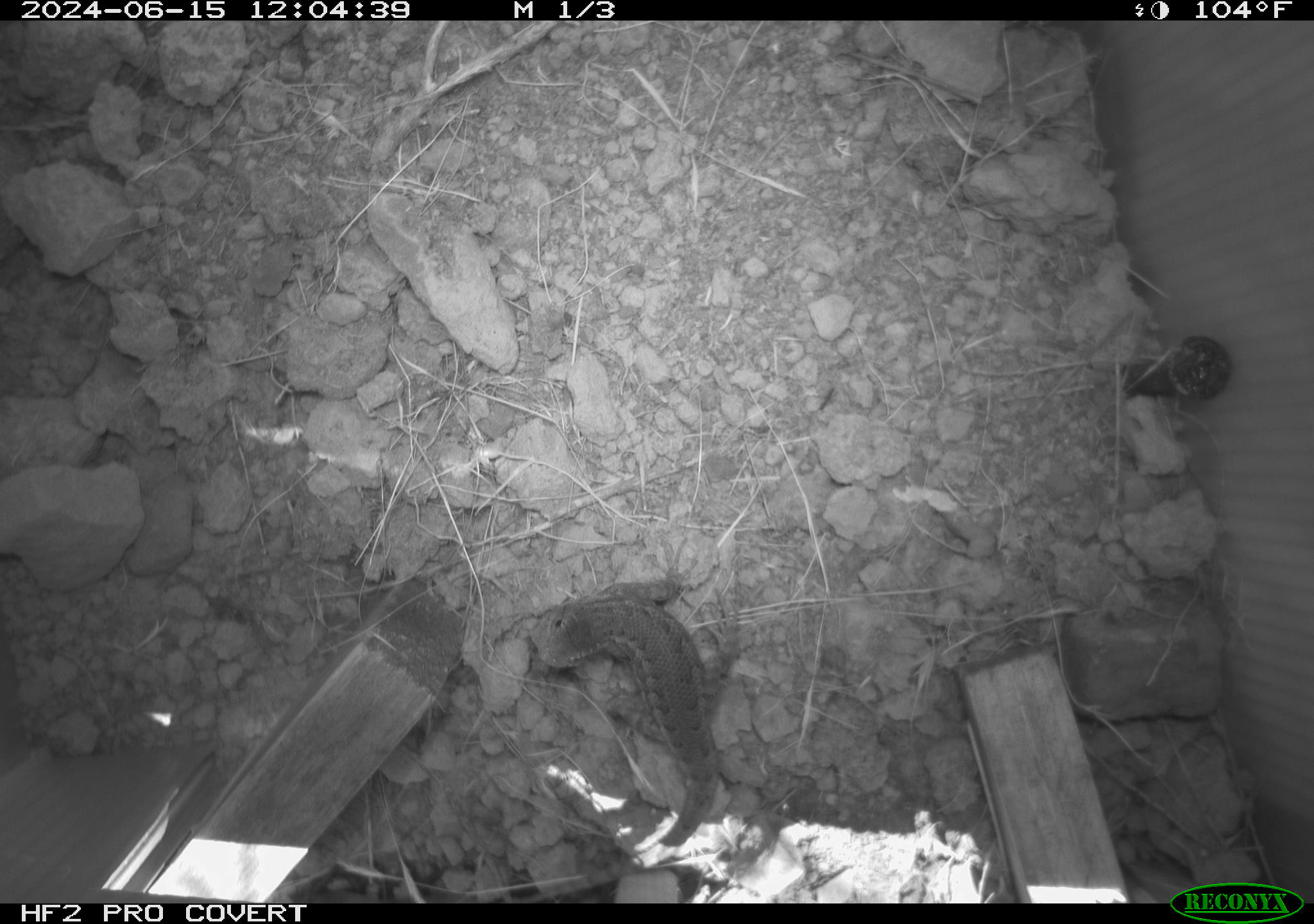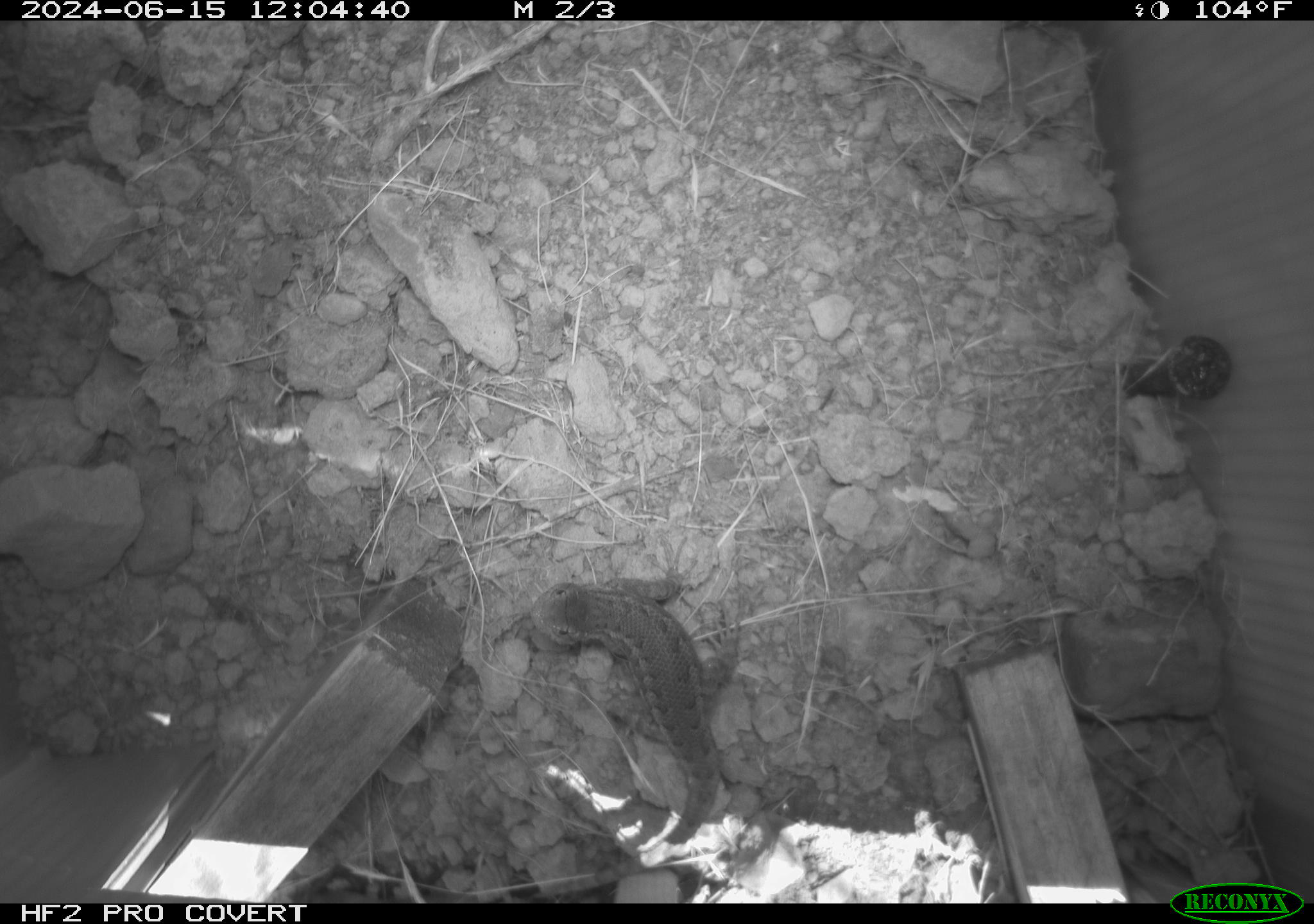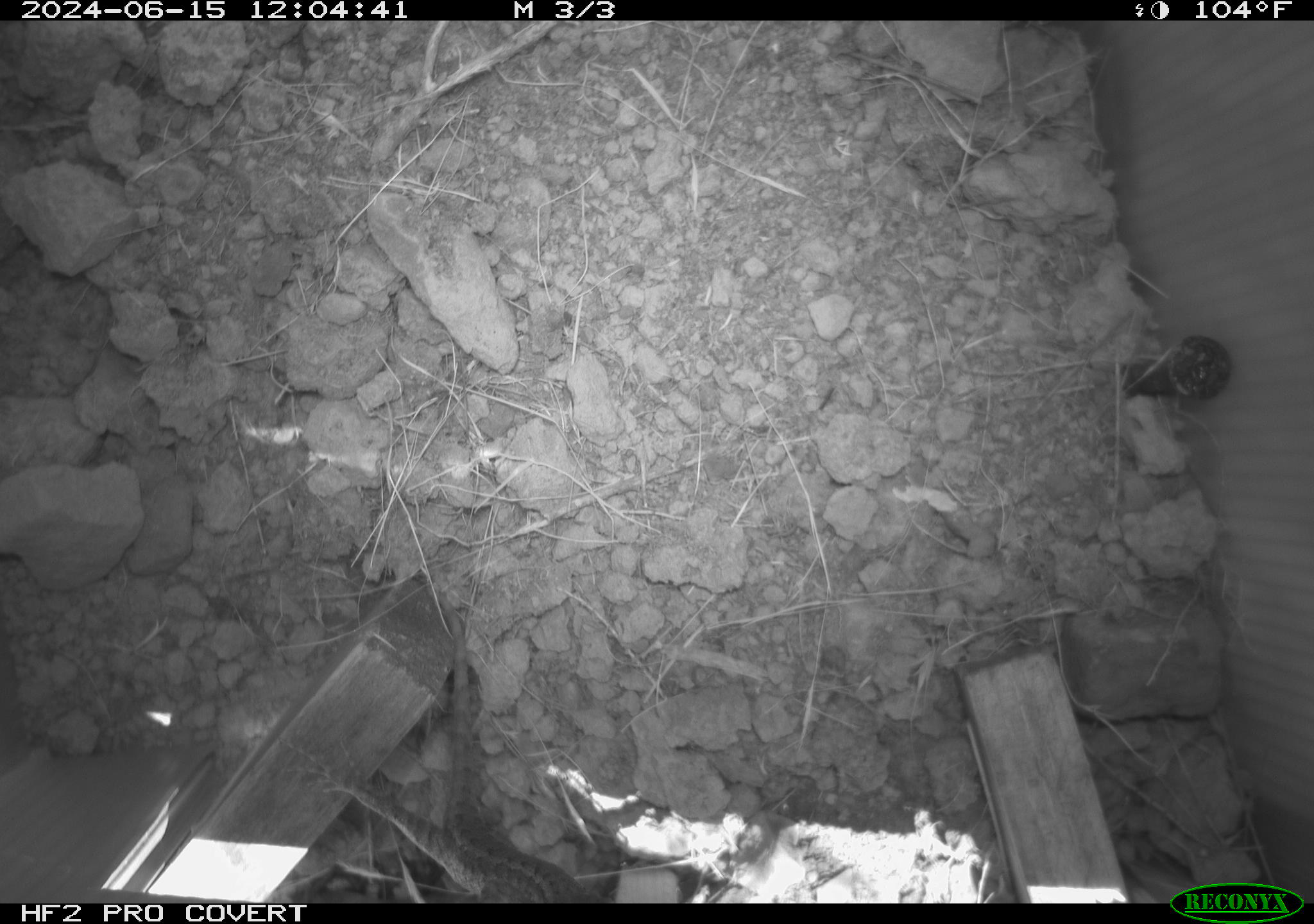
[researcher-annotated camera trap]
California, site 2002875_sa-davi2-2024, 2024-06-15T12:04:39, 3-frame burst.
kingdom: Animalia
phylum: Chordata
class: Reptilia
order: Squamata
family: Phrynosomatidae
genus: Sceloporus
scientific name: Sceloporus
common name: spiny lizards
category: sceloporus species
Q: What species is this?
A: Sceloporus species (spiny lizards) (Sceloporus).